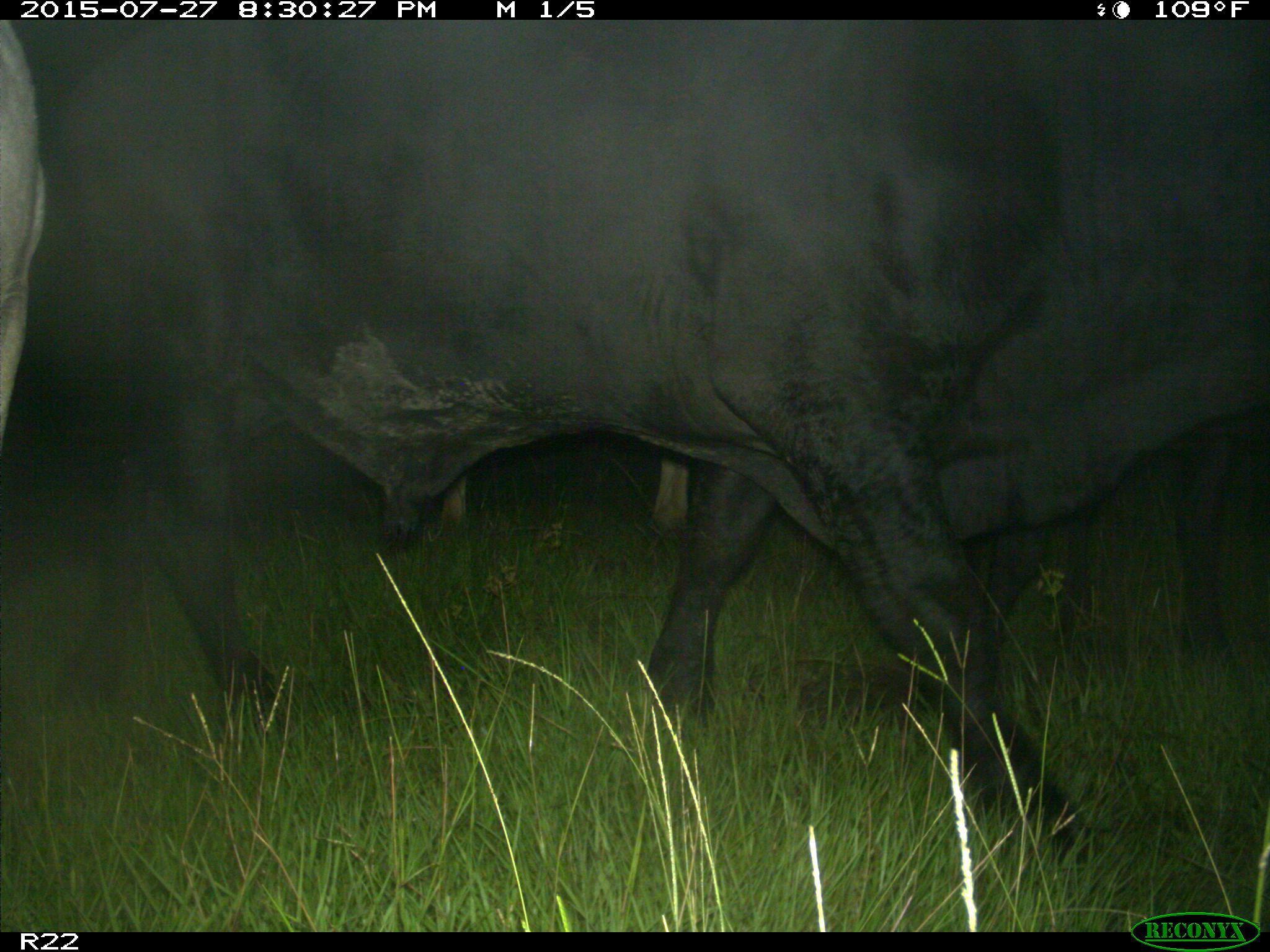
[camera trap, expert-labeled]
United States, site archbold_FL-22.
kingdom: Animalia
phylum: Chordata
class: Mammalia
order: Artiodactyla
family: Bovidae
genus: Bos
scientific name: Bos taurus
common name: domestic cow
Bos taurus (domestic cow).